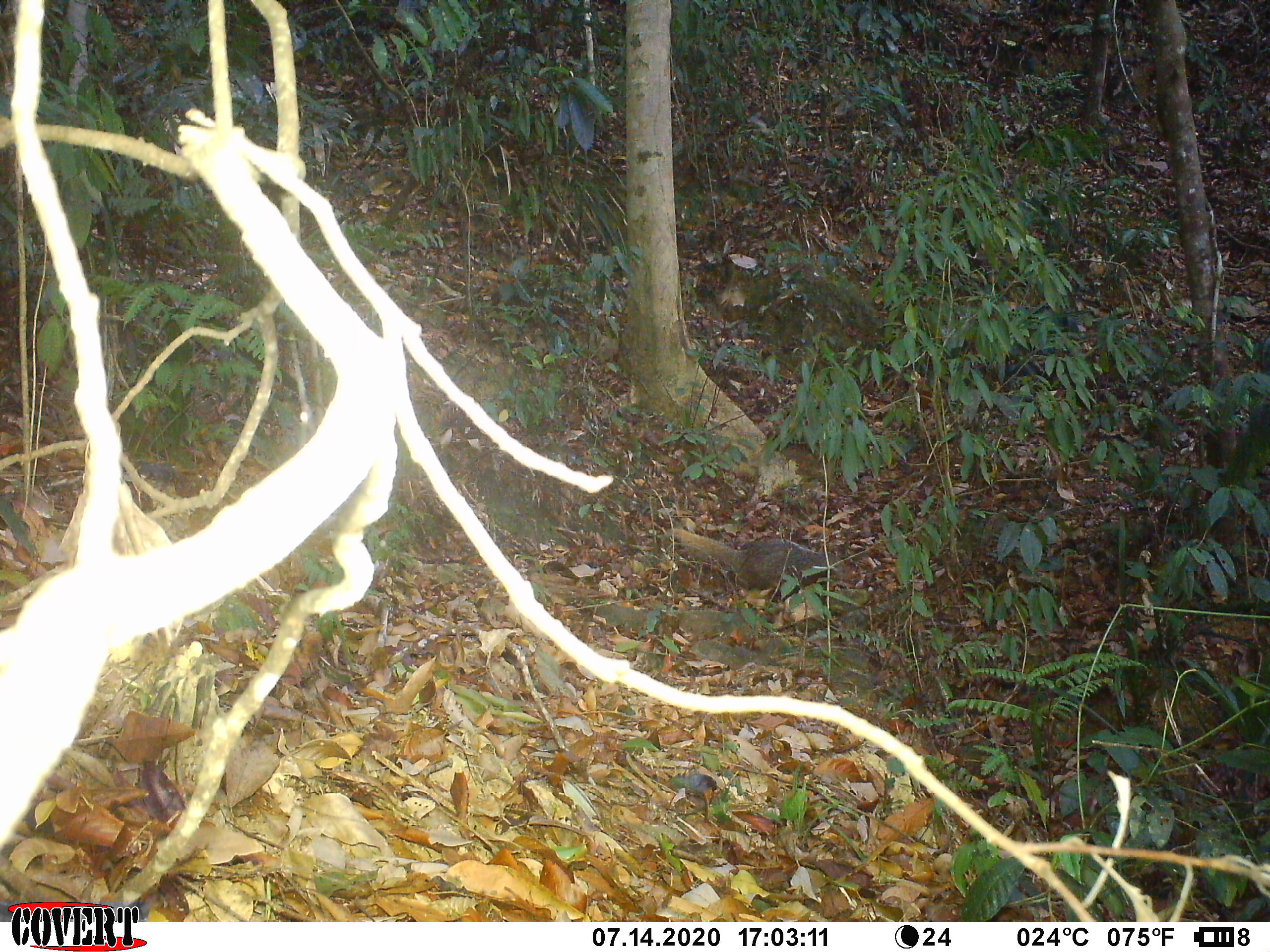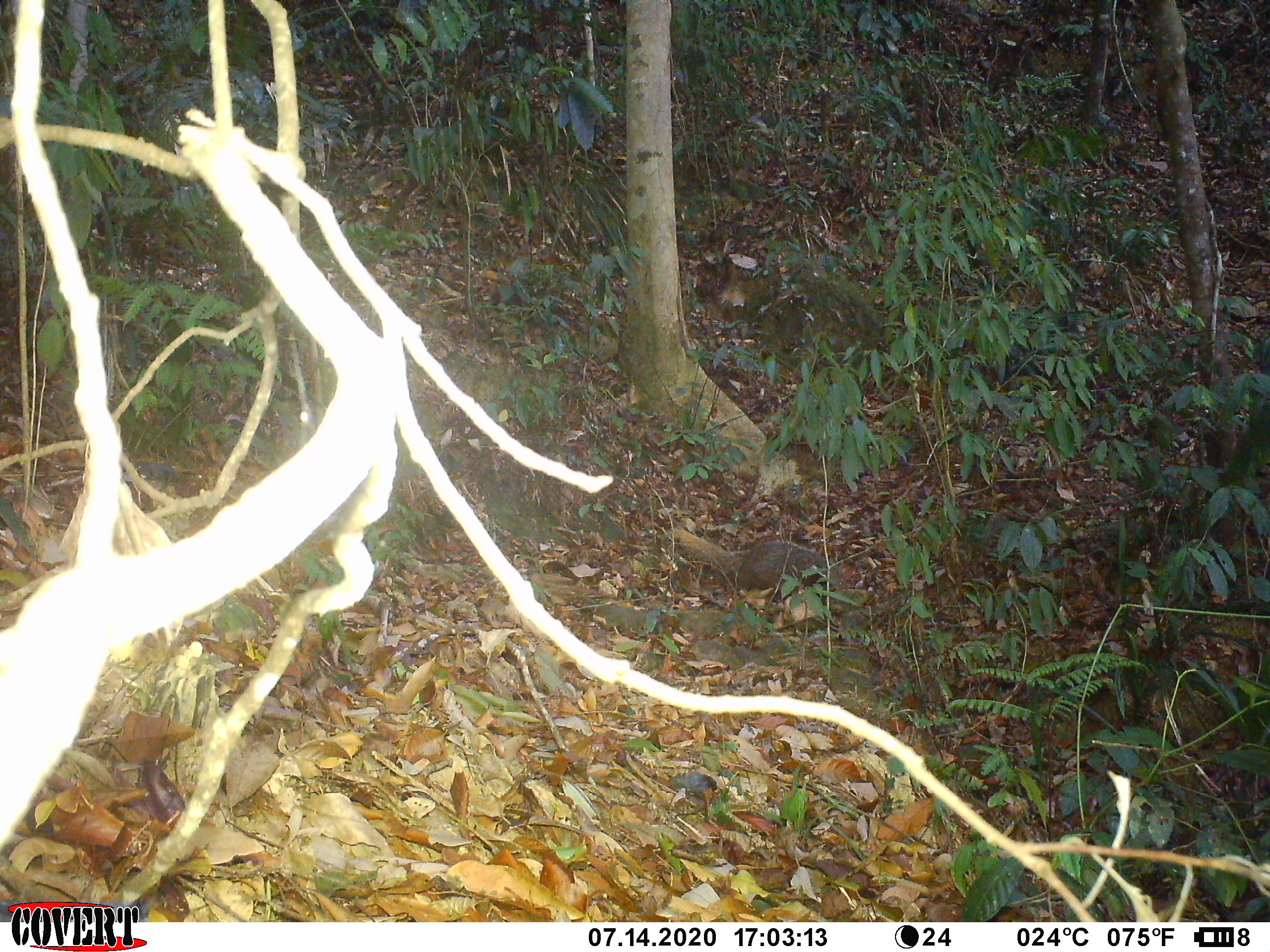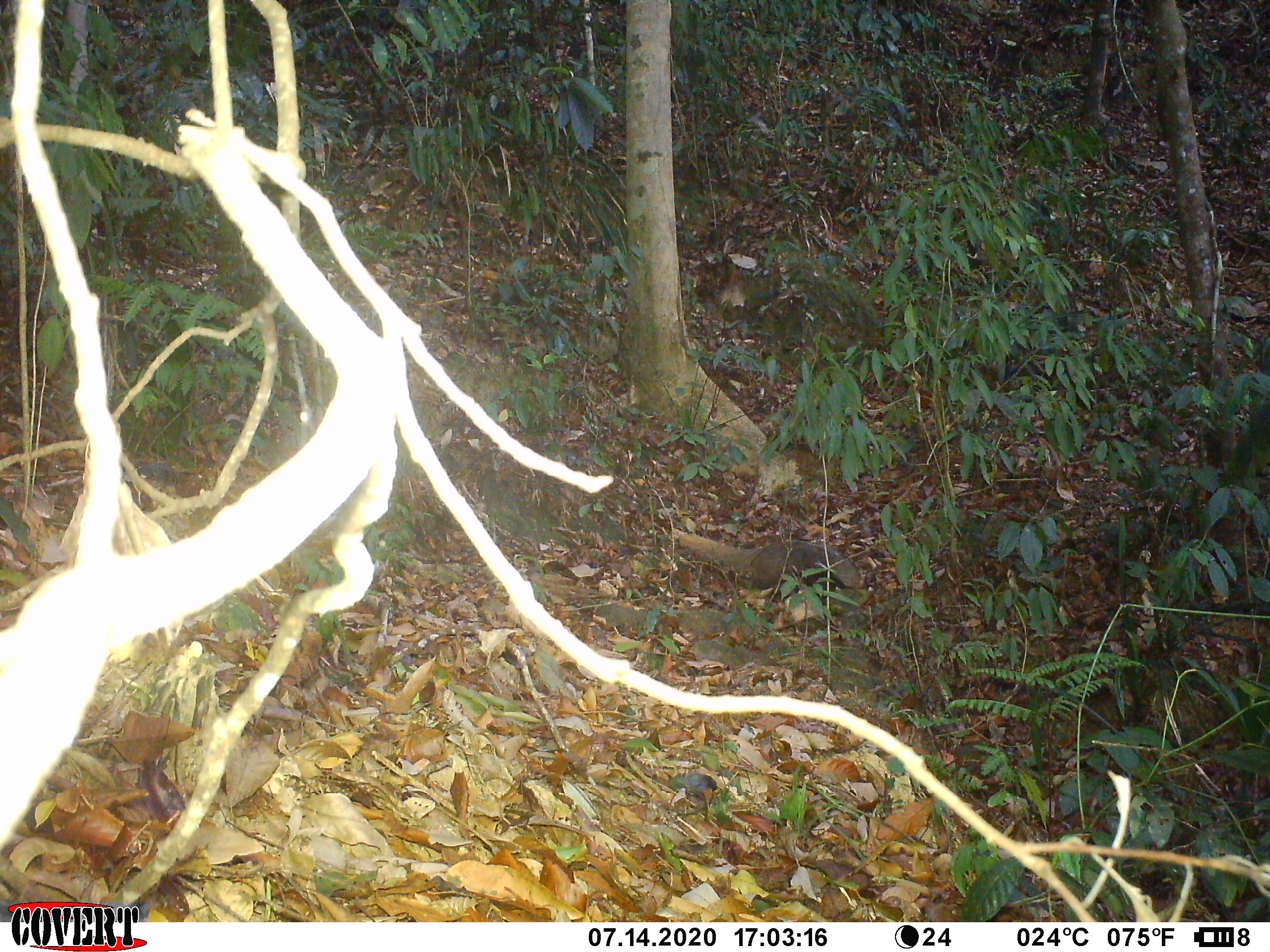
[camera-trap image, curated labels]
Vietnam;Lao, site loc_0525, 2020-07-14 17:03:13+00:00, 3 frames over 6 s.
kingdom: Animalia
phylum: Chordata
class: Mammalia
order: Carnivora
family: Herpestidae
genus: Urva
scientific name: Urva urva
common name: crab-eating mongoose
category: crab eating mongoose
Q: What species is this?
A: Crab eating mongoose (crab-eating mongoose) (Urva urva).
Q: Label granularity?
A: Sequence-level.